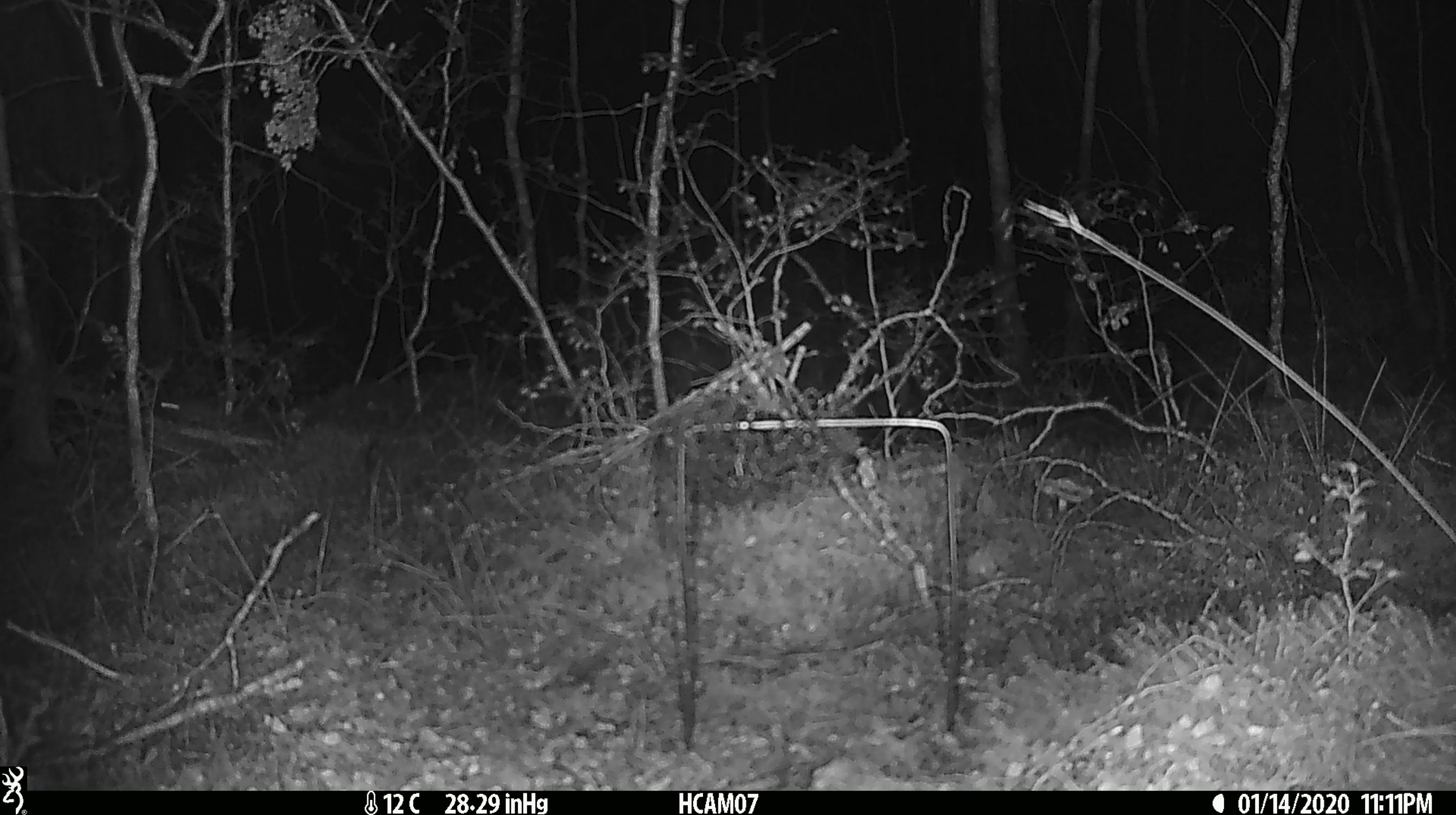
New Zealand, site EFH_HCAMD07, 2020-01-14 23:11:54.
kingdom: Animalia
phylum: Chordata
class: Mammalia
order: Rodentia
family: Muridae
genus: Mus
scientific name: Mus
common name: mouse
Mouse (Mus).